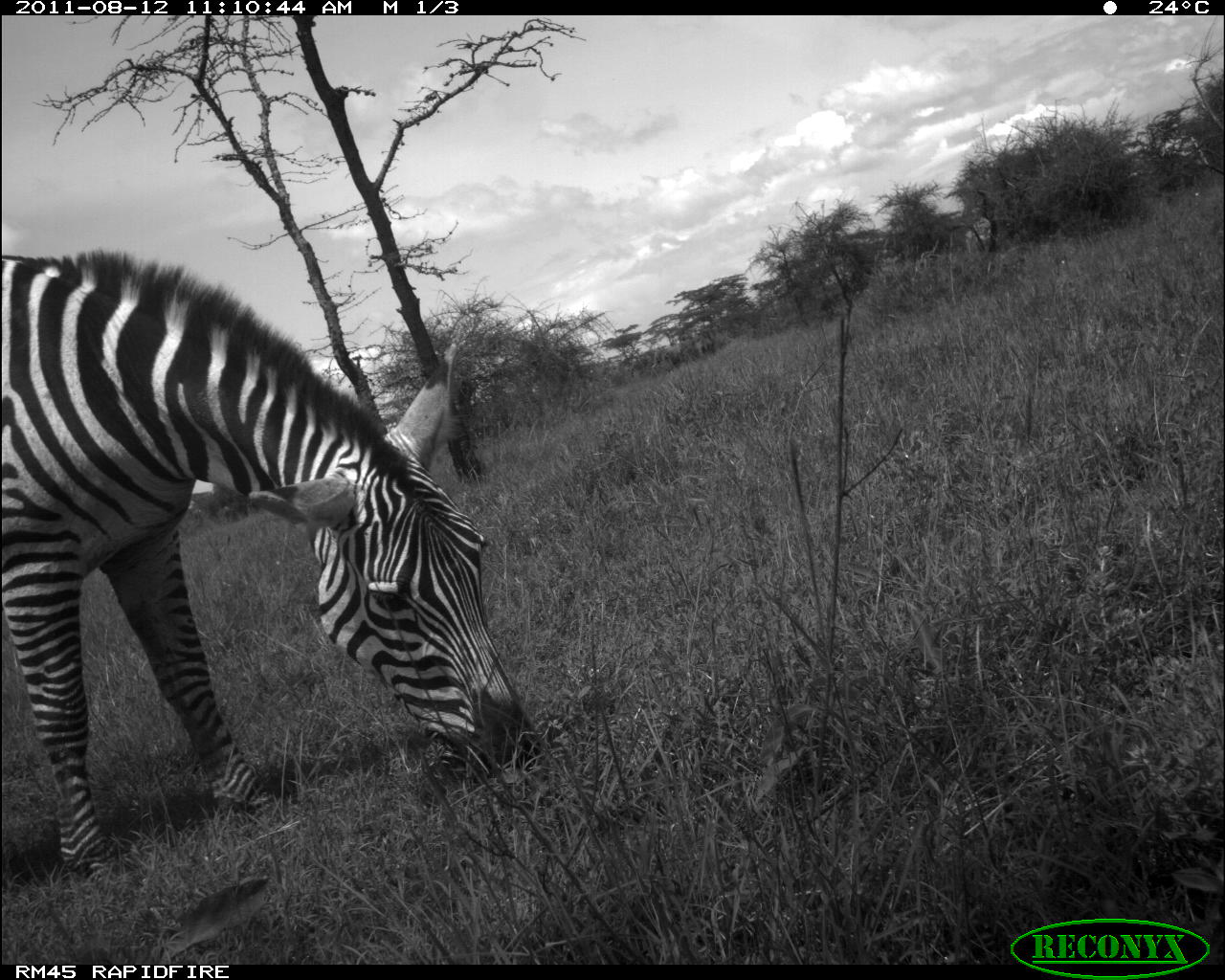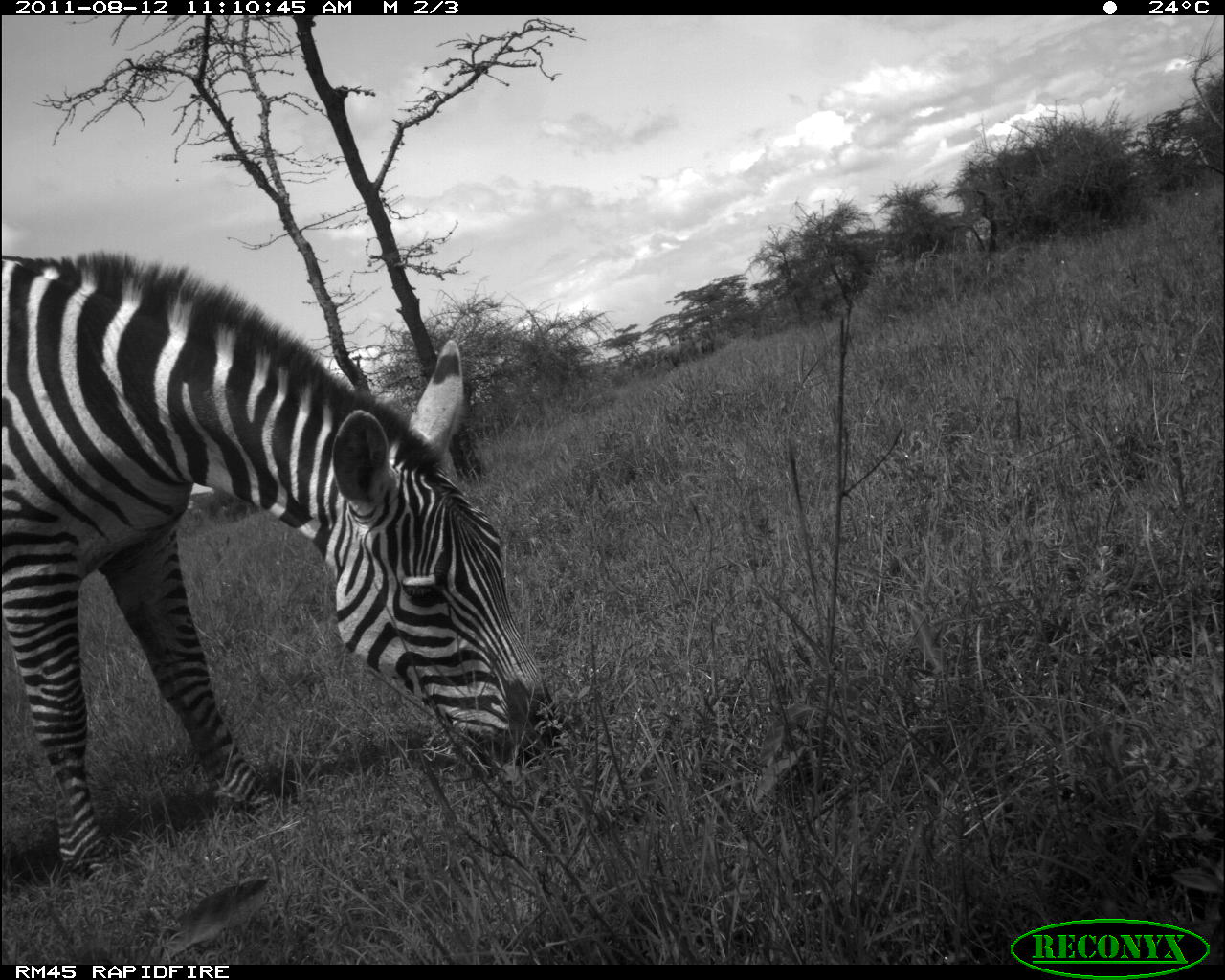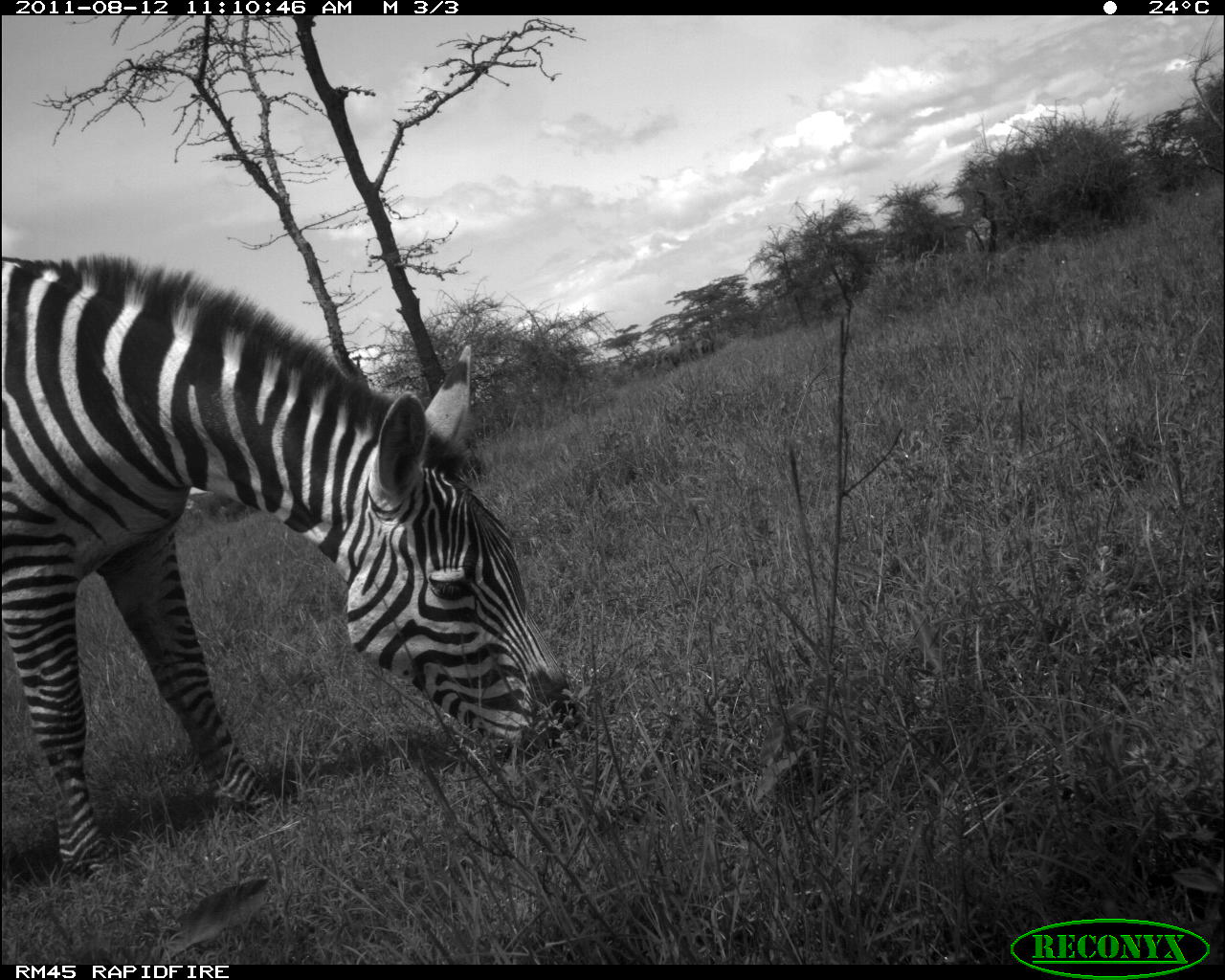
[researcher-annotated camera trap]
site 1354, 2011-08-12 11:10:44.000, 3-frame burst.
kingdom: Animalia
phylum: Chordata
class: Mammalia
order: Perissodactyla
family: Equidae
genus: Equus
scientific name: Equus quagga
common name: plains zebra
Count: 1.